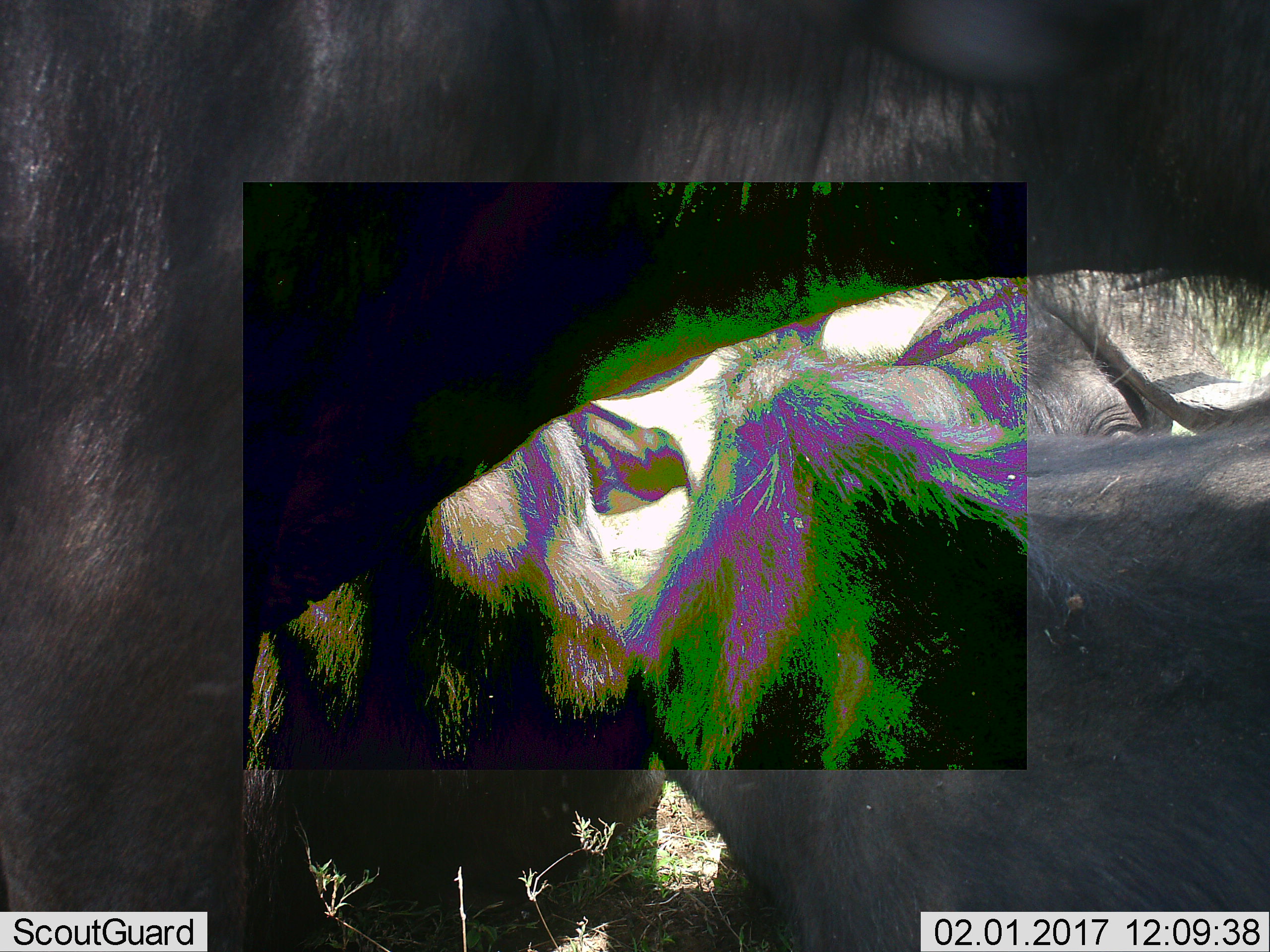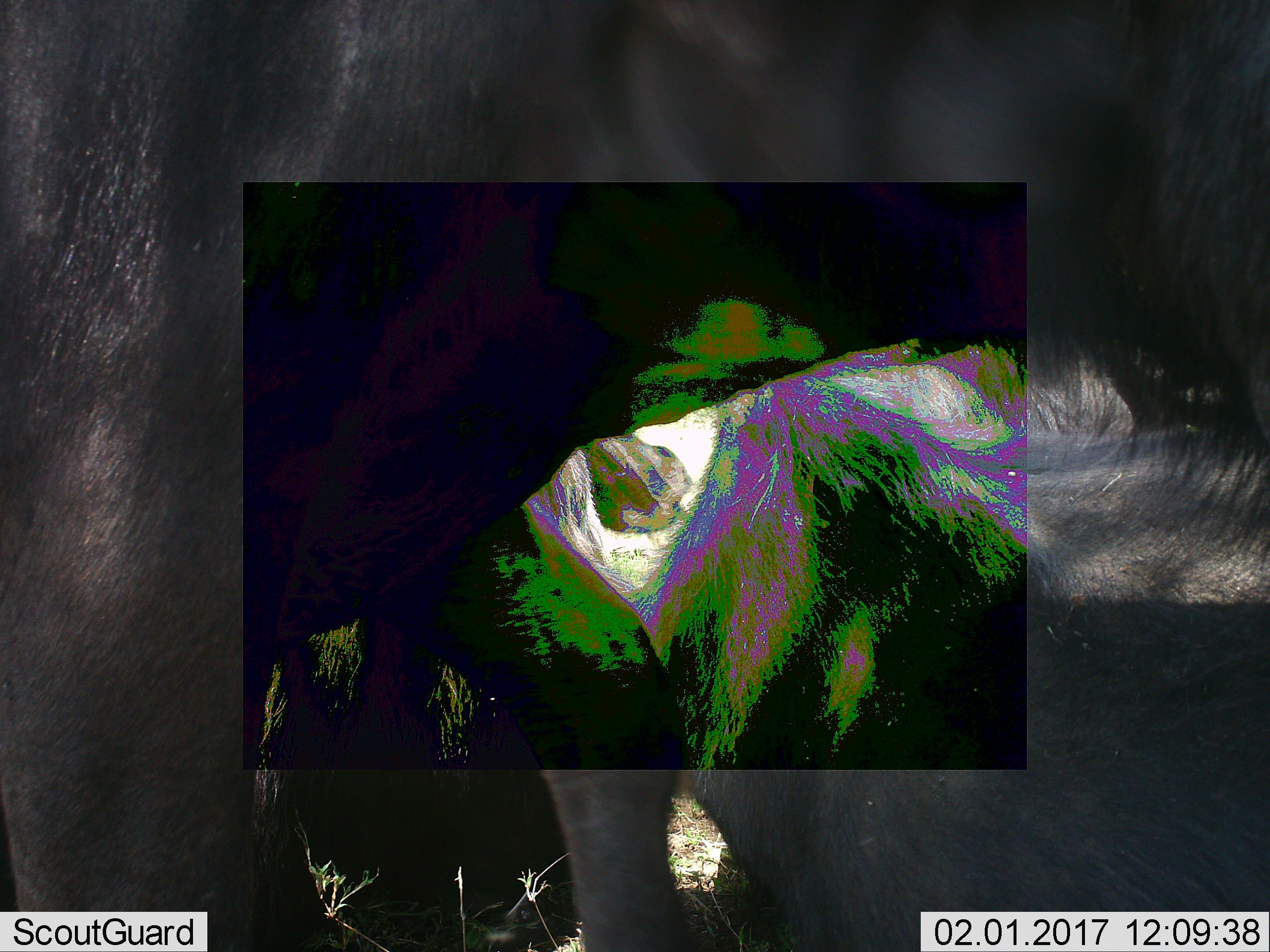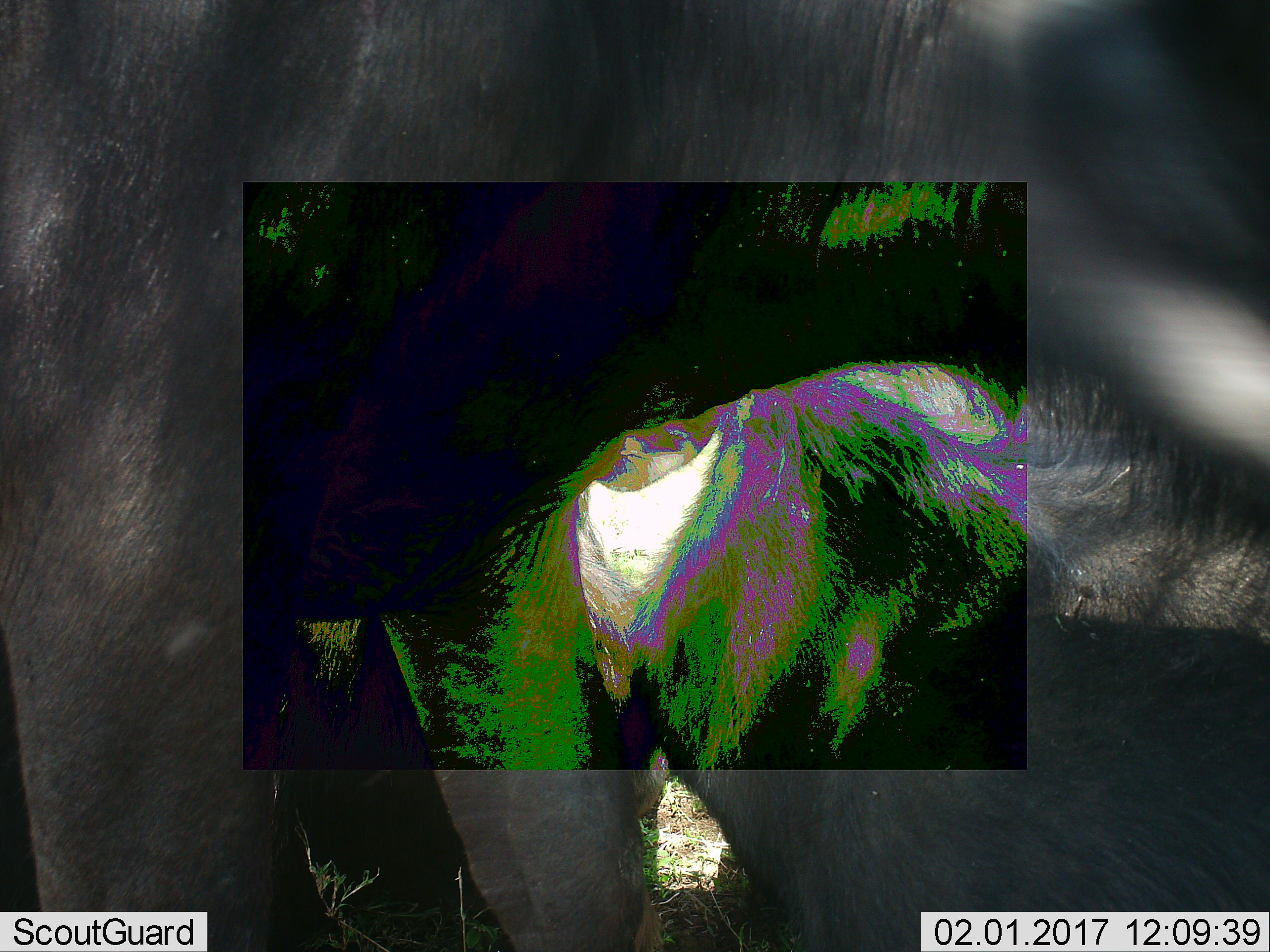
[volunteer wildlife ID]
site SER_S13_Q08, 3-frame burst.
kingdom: Animalia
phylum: Chordata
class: Mammalia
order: Artiodactyla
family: Bovidae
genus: Connochaetes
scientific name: Connochaetes taurinus taurinus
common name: blue wildebeest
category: wildebeestblue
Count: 3.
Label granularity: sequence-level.